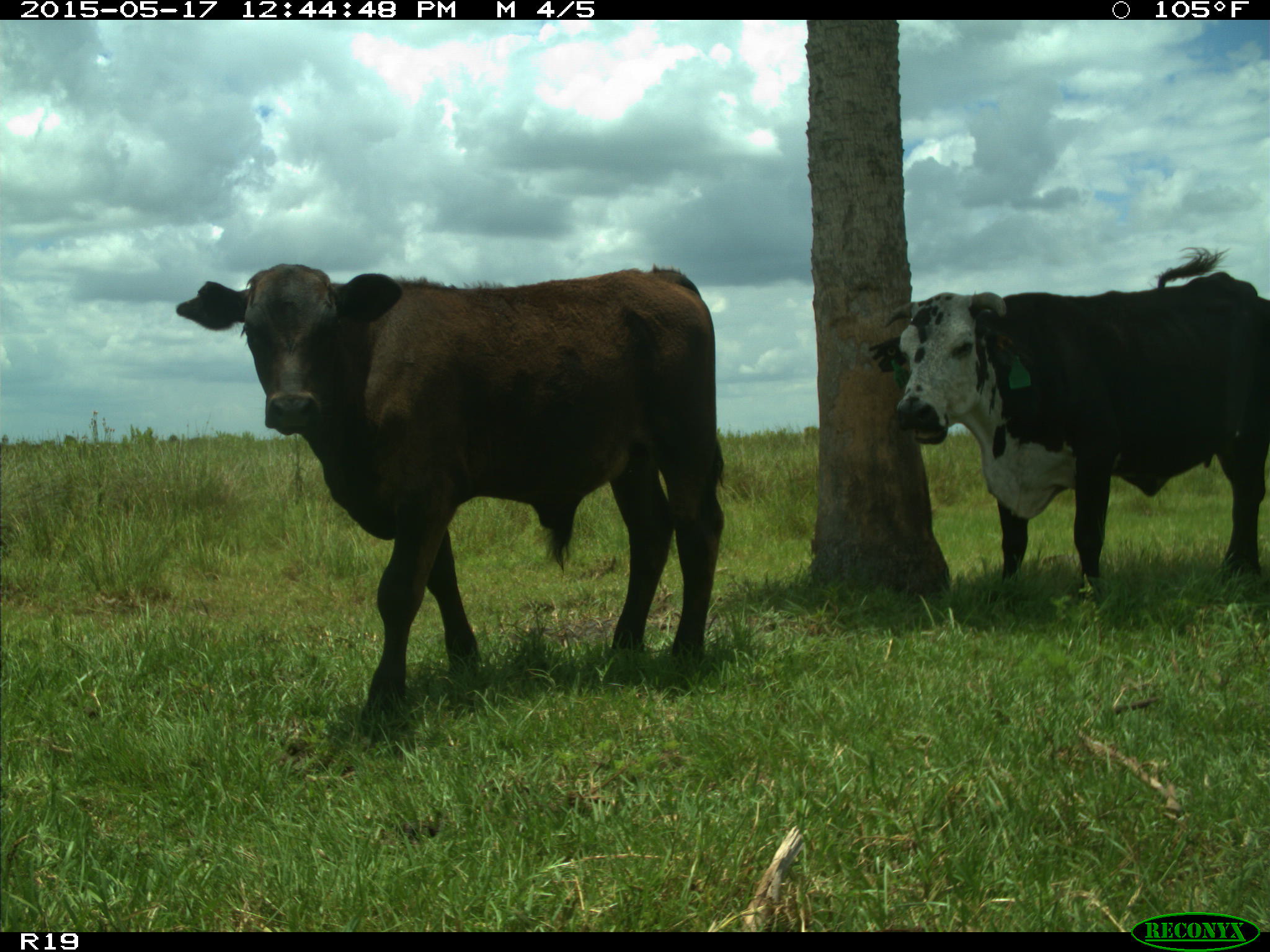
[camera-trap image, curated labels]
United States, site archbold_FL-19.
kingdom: Animalia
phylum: Chordata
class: Mammalia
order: Artiodactyla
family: Bovidae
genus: Bos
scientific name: Bos taurus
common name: domestic cow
Bos taurus (domestic cow).